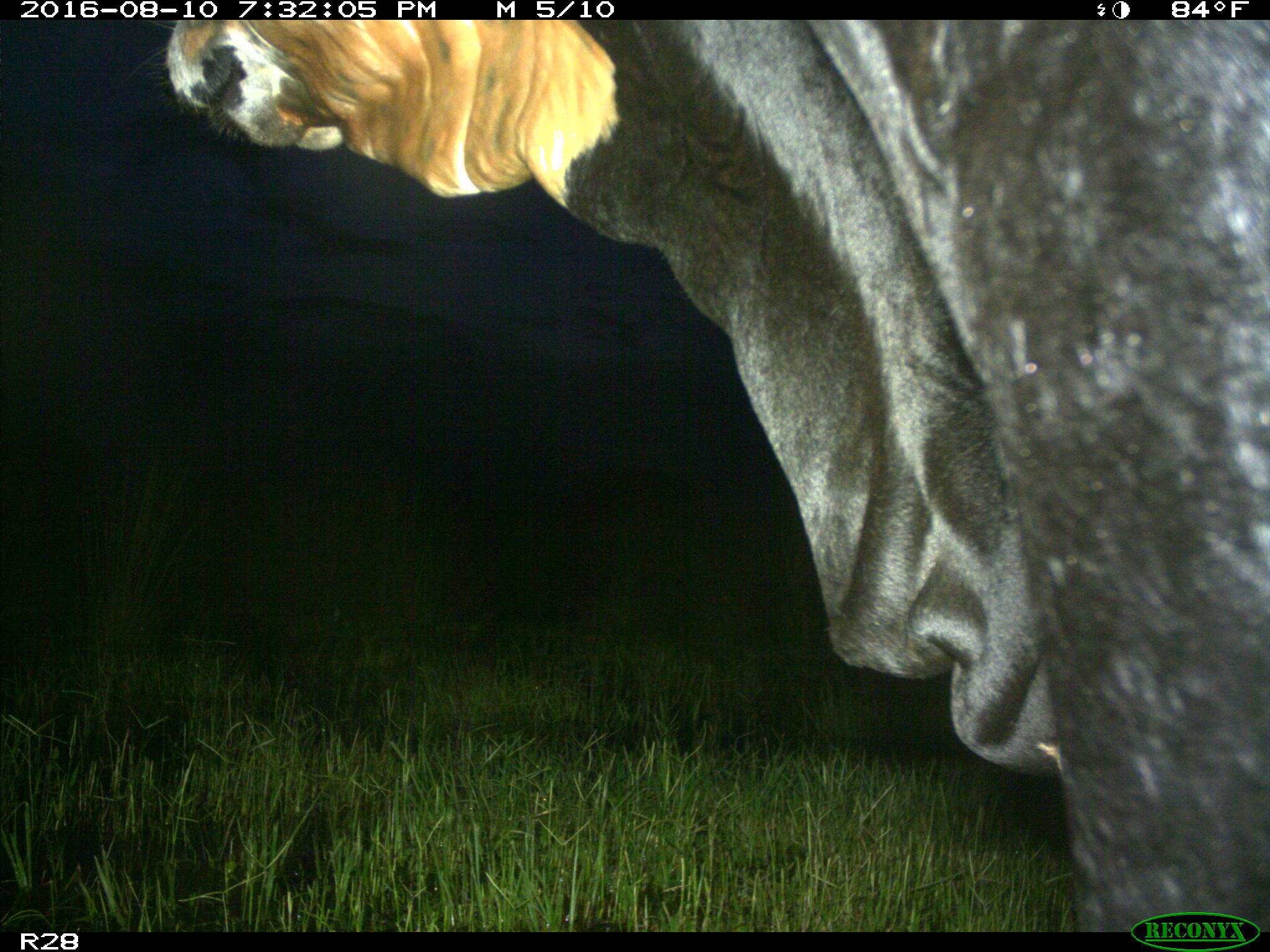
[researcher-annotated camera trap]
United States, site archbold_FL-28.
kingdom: Animalia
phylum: Chordata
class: Mammalia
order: Artiodactyla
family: Bovidae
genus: Bos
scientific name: Bos taurus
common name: domestic cow